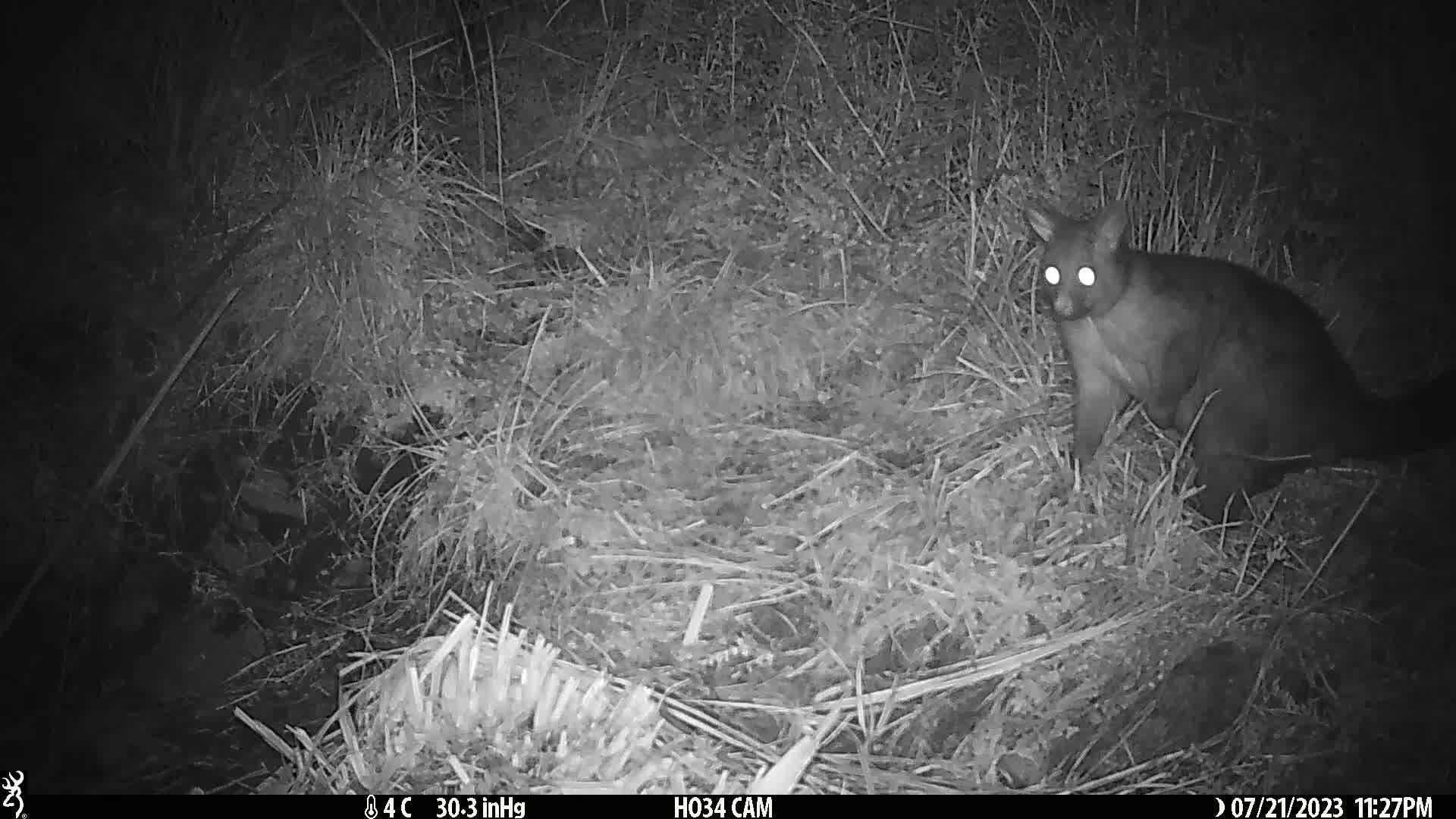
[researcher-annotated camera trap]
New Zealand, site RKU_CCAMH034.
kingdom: Animalia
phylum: Chordata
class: Mammalia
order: Diprotodontia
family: Phalangeridae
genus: Trichosurus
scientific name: Trichosurus vulpecula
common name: common brushtail possum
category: possum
Possum (common brushtail possum) (Trichosurus vulpecula).